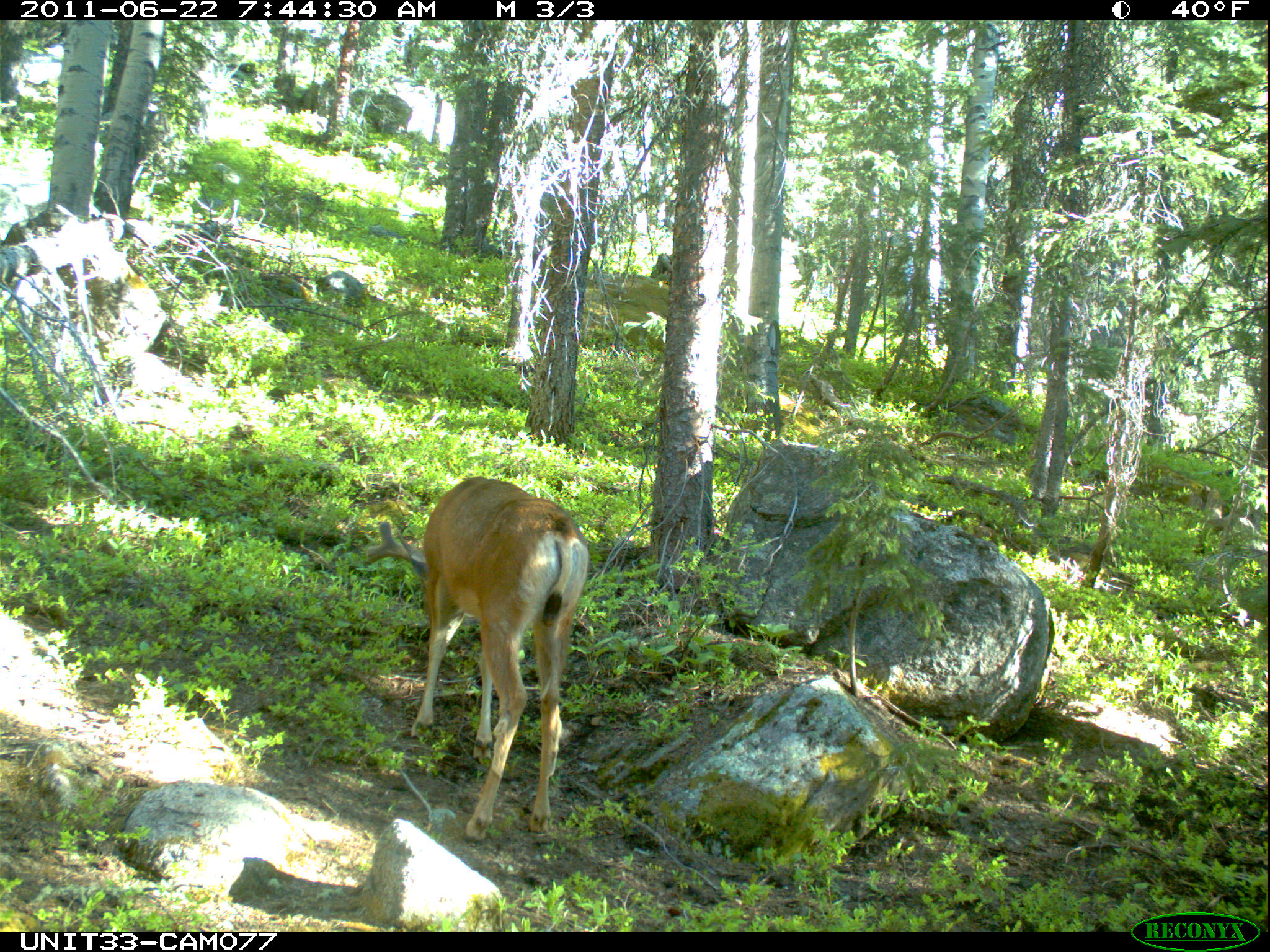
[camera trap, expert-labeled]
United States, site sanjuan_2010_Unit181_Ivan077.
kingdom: Animalia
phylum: Chordata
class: Mammalia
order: Artiodactyla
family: Cervidae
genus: Odocoileus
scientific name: Odocoileus hemionus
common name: mule deer